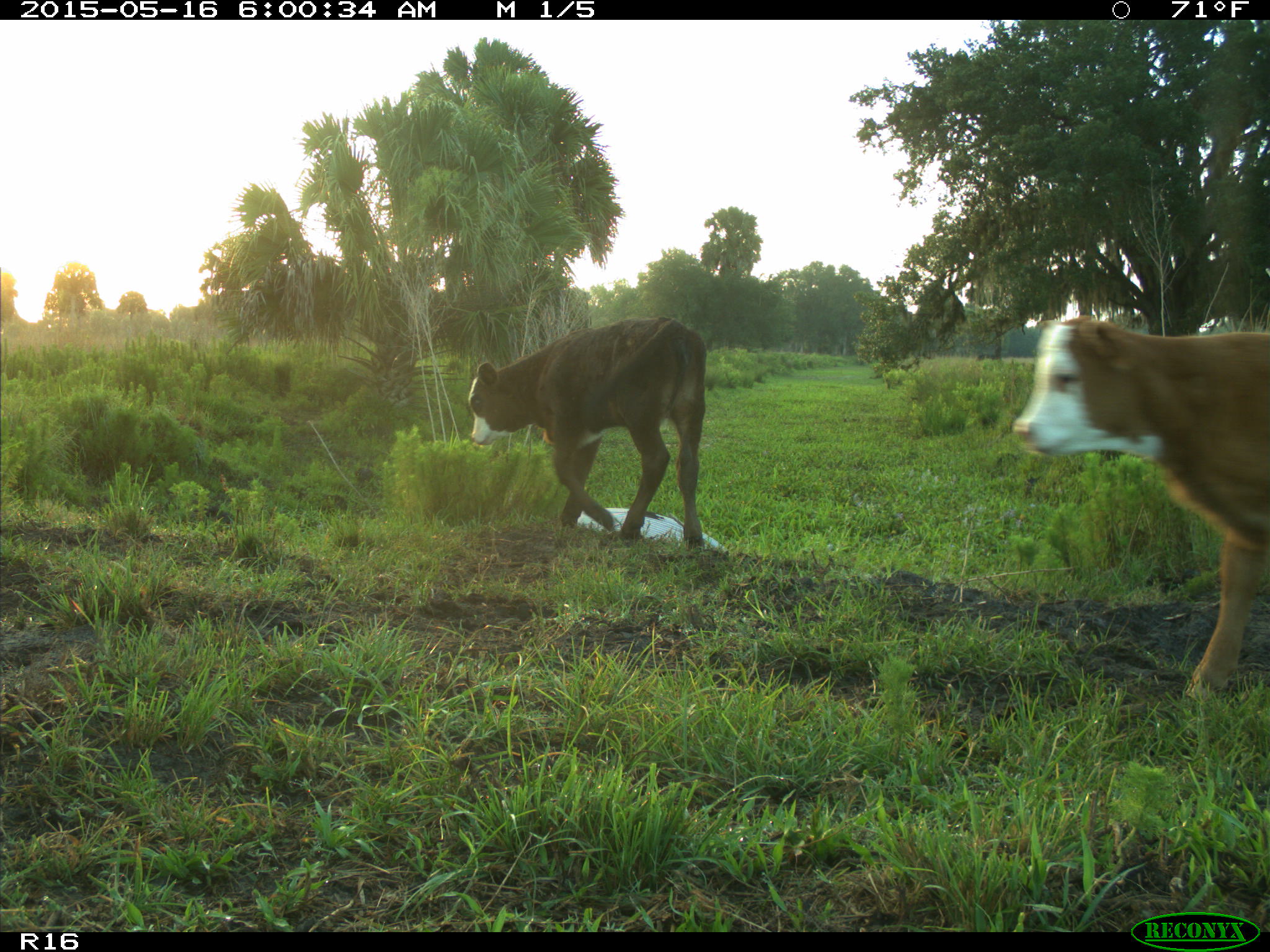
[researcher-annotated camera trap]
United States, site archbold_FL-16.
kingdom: Animalia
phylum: Chordata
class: Mammalia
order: Artiodactyla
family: Bovidae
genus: Bos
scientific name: Bos taurus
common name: domestic cow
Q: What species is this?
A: Bos taurus (domestic cow).